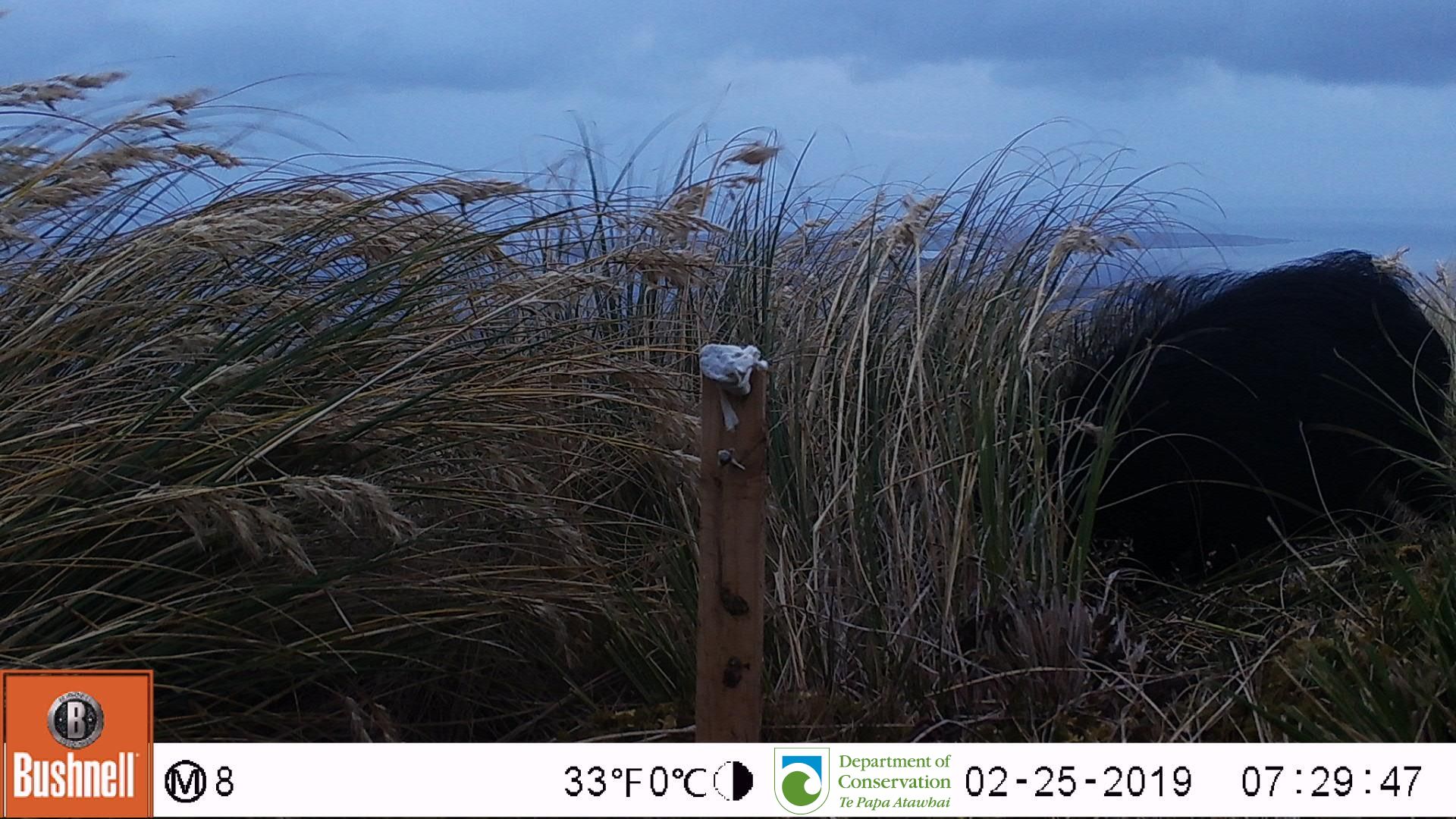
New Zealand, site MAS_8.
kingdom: Animalia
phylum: Chordata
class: Mammalia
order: Artiodactyla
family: Suidae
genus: Sus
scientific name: Sus scrofa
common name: pig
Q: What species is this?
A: Pig (Sus scrofa).